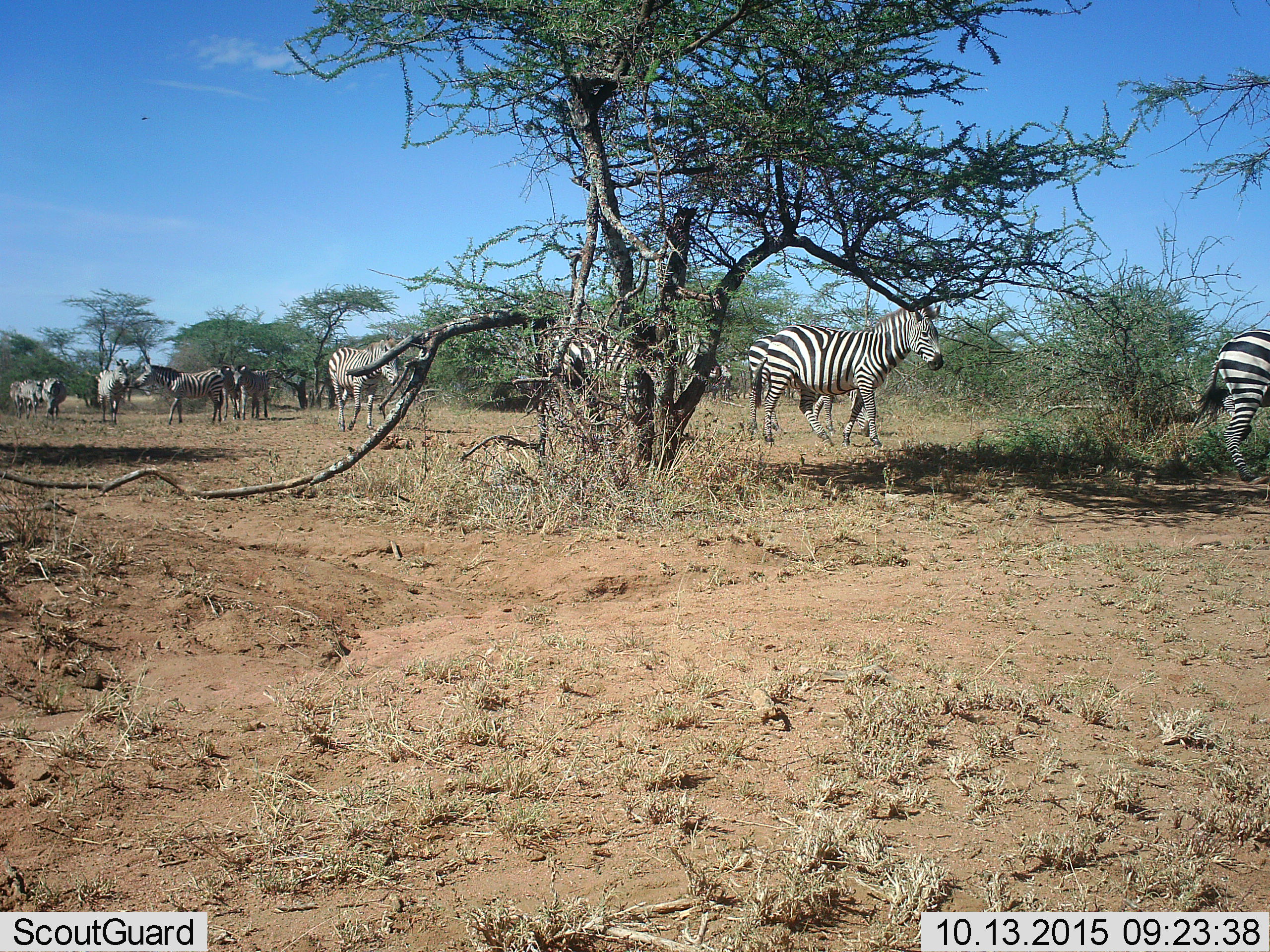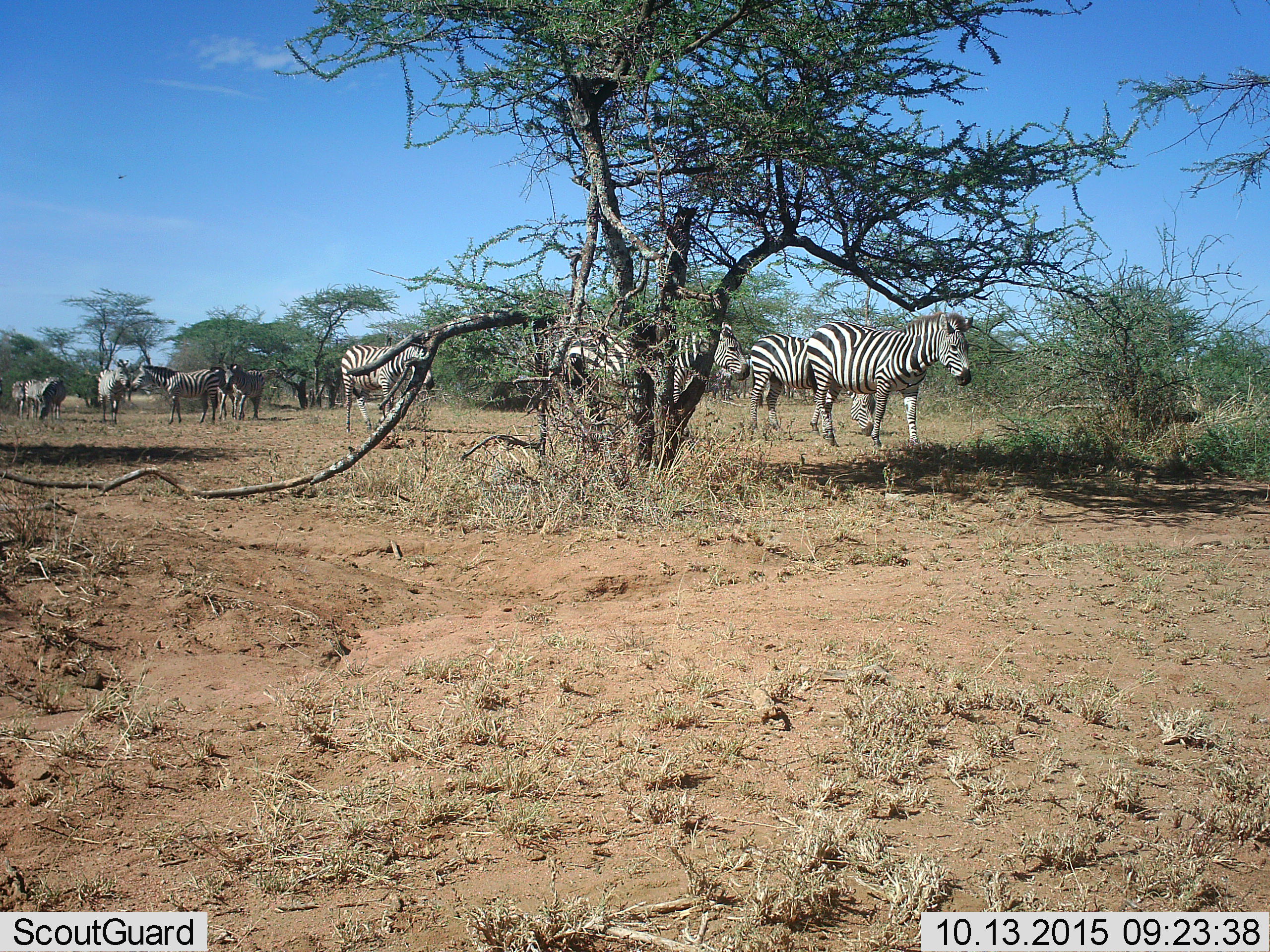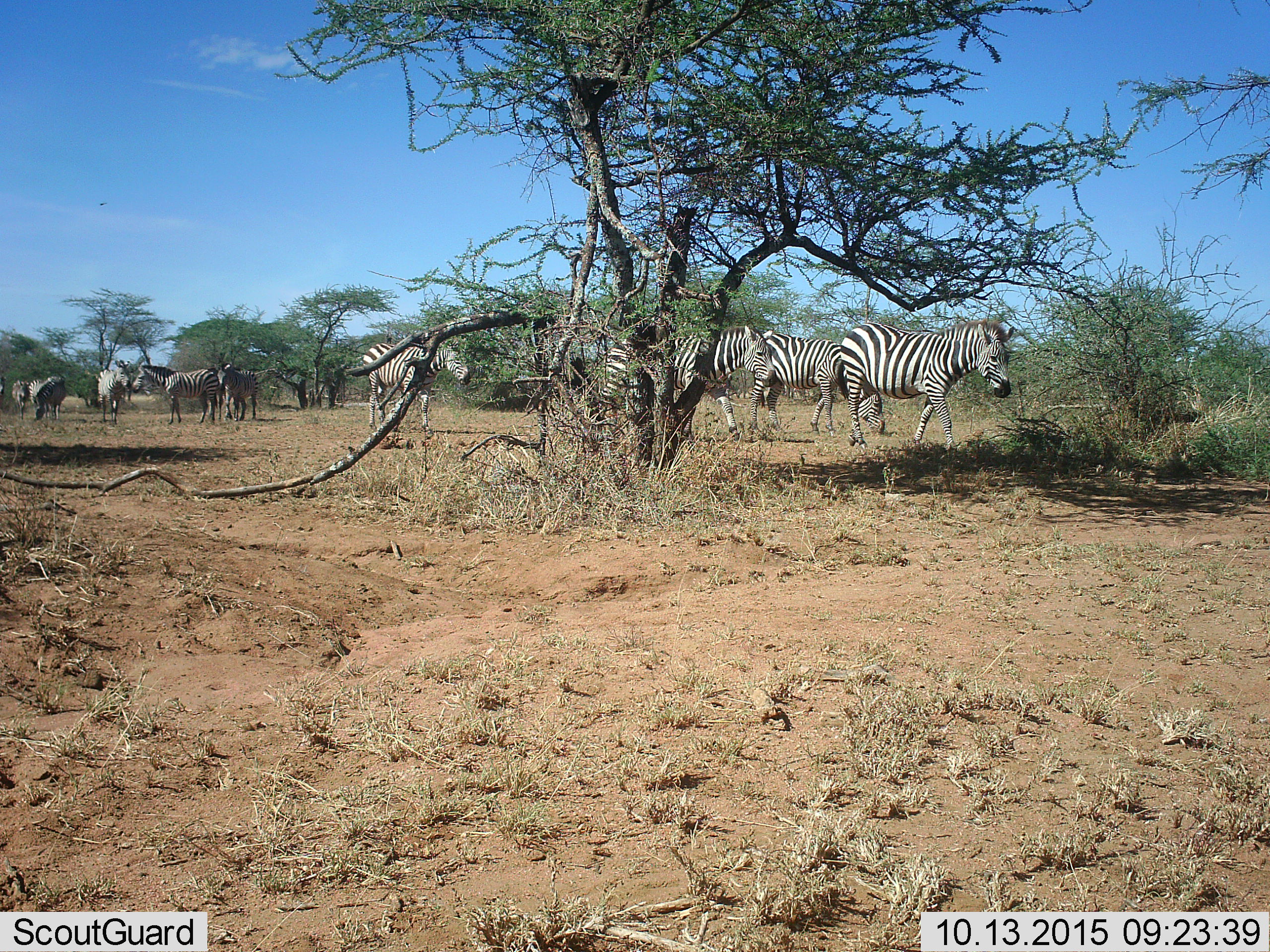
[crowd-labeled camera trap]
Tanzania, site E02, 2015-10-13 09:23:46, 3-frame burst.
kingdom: Animalia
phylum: Chordata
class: Mammalia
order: Perissodactyla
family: Equidae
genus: Equus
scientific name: Equus quagga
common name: plains zebra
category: zebra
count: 11-50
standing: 50%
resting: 0%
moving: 94%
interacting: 28%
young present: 11%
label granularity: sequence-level